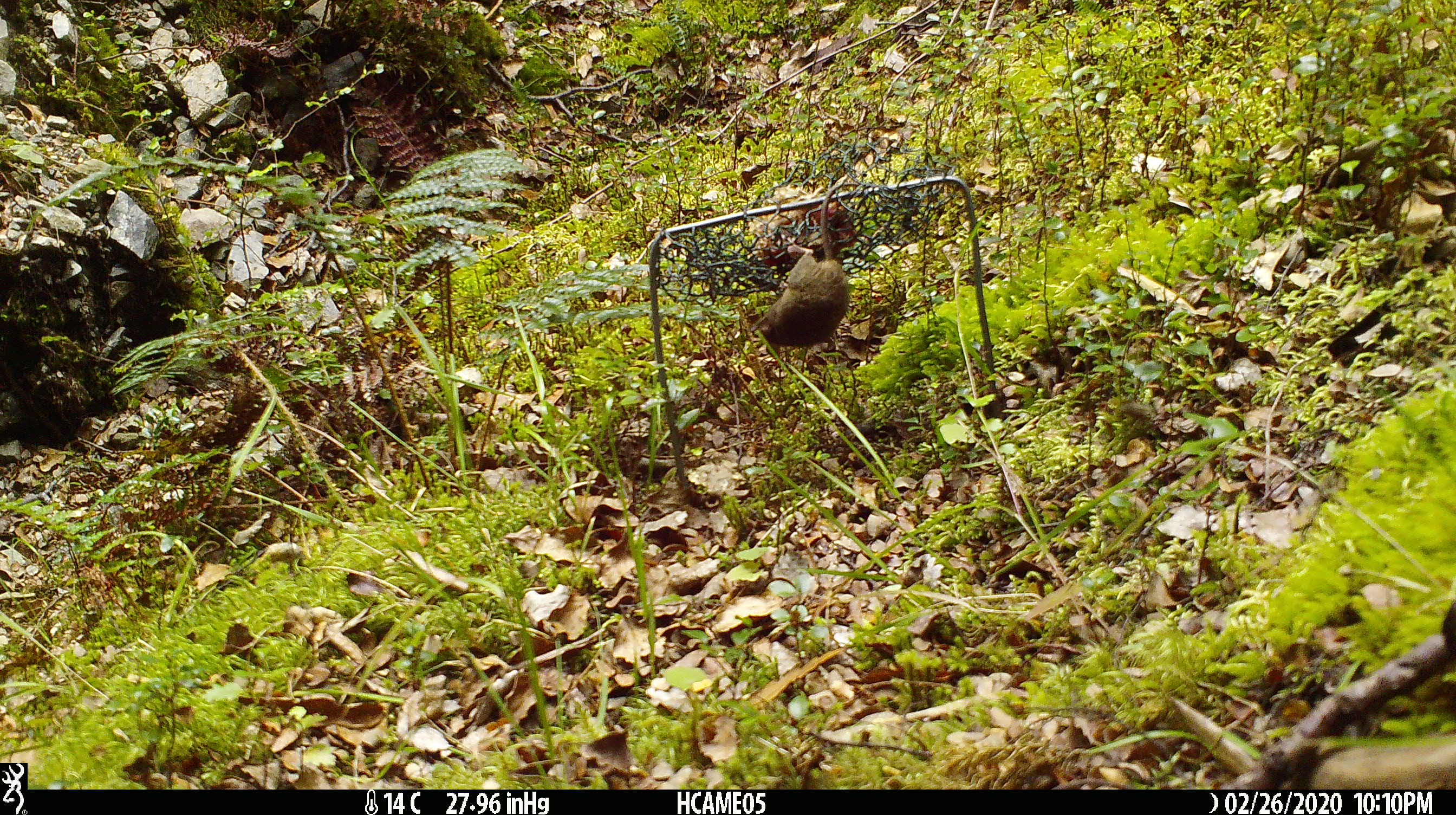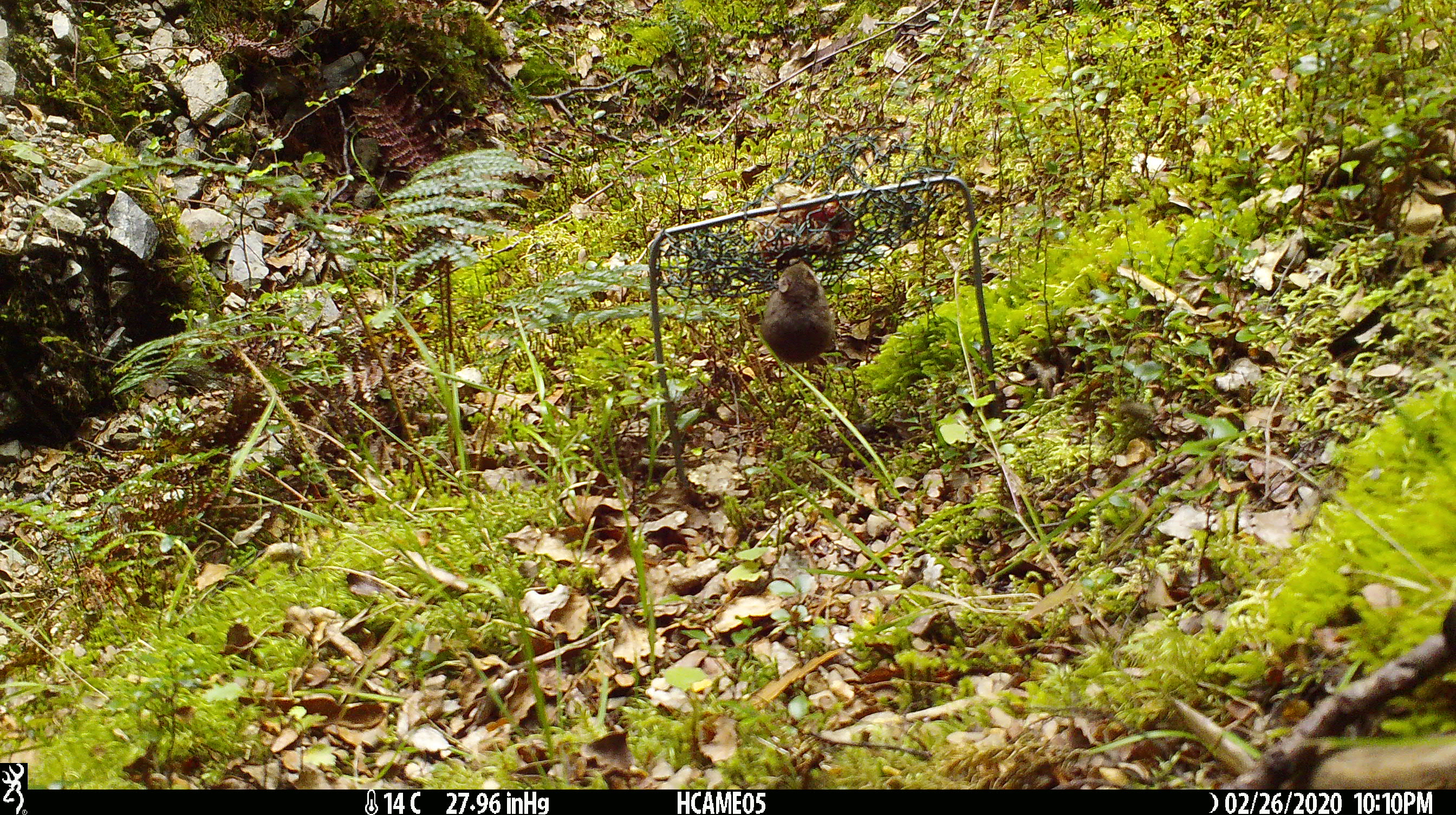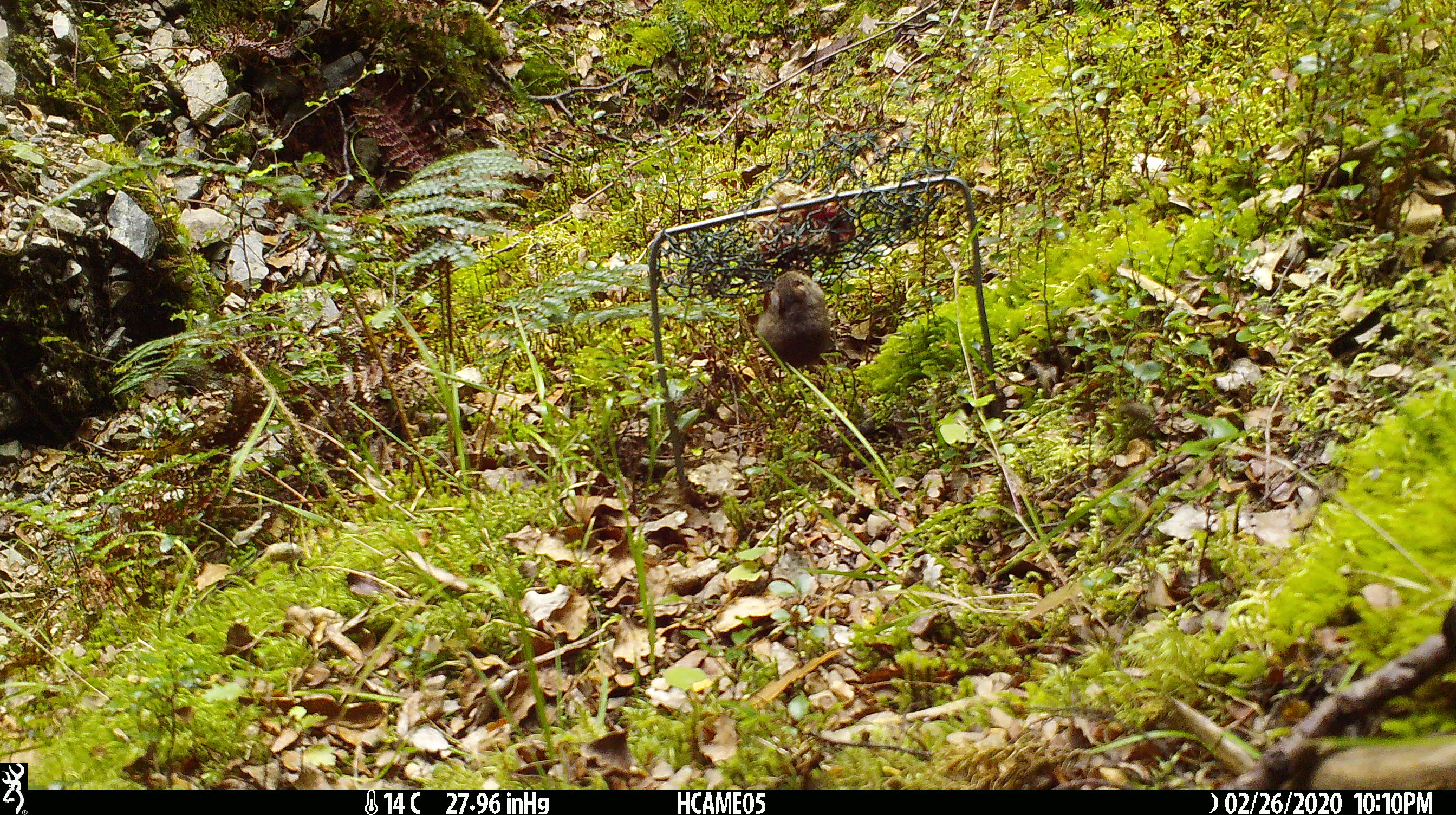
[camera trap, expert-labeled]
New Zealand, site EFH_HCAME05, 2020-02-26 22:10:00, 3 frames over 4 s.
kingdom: Animalia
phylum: Chordata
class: Mammalia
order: Rodentia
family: Muridae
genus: Mus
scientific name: Mus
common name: mouse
Mouse (Mus).